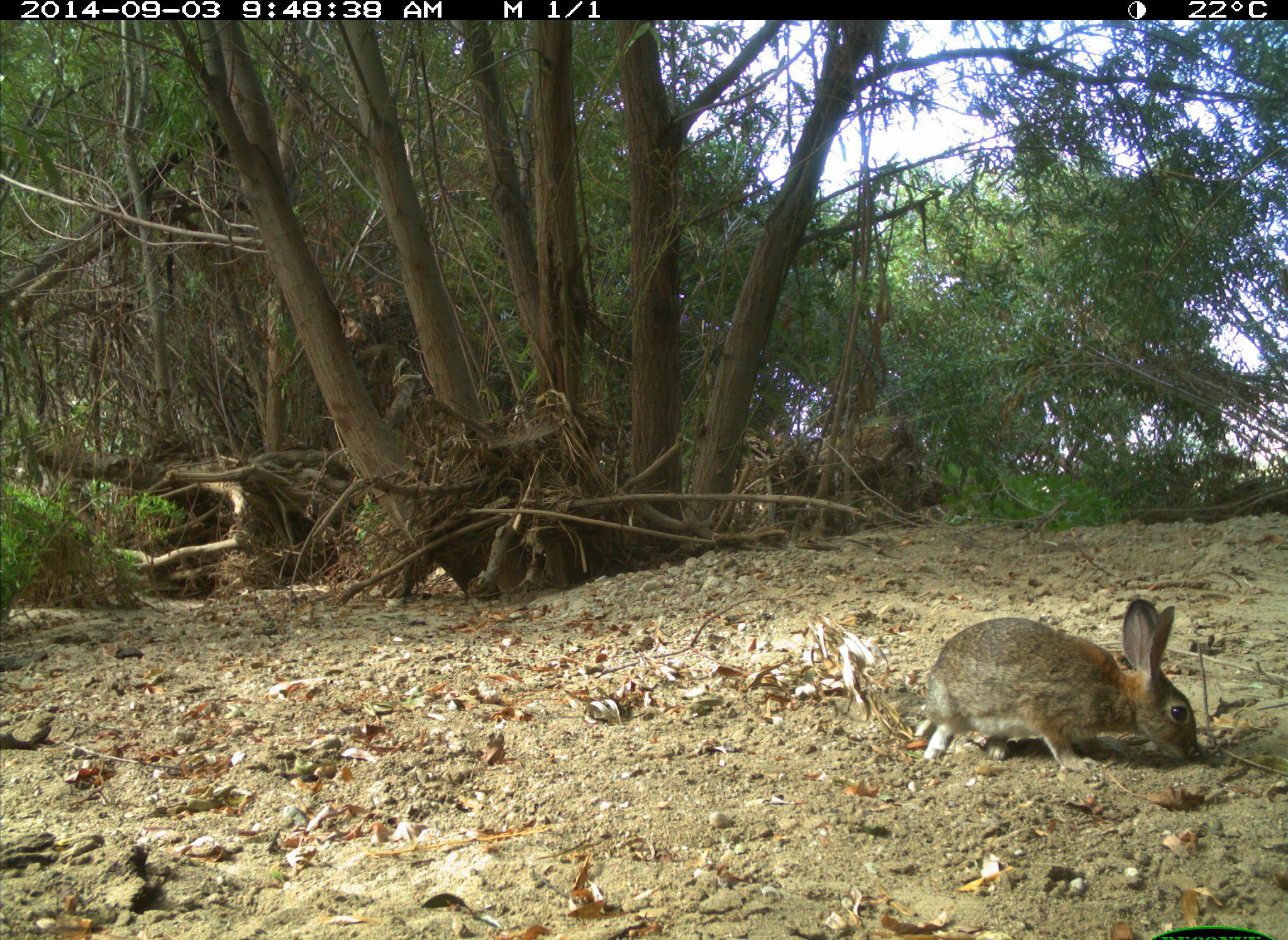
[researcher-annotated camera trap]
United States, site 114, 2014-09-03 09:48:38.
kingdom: Animalia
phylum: Chordata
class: Mammalia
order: Lagomorpha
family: Leporidae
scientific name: Leporidae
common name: rabbits and hares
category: rabbit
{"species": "rabbit (rabbits and hares) (Leporidae)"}